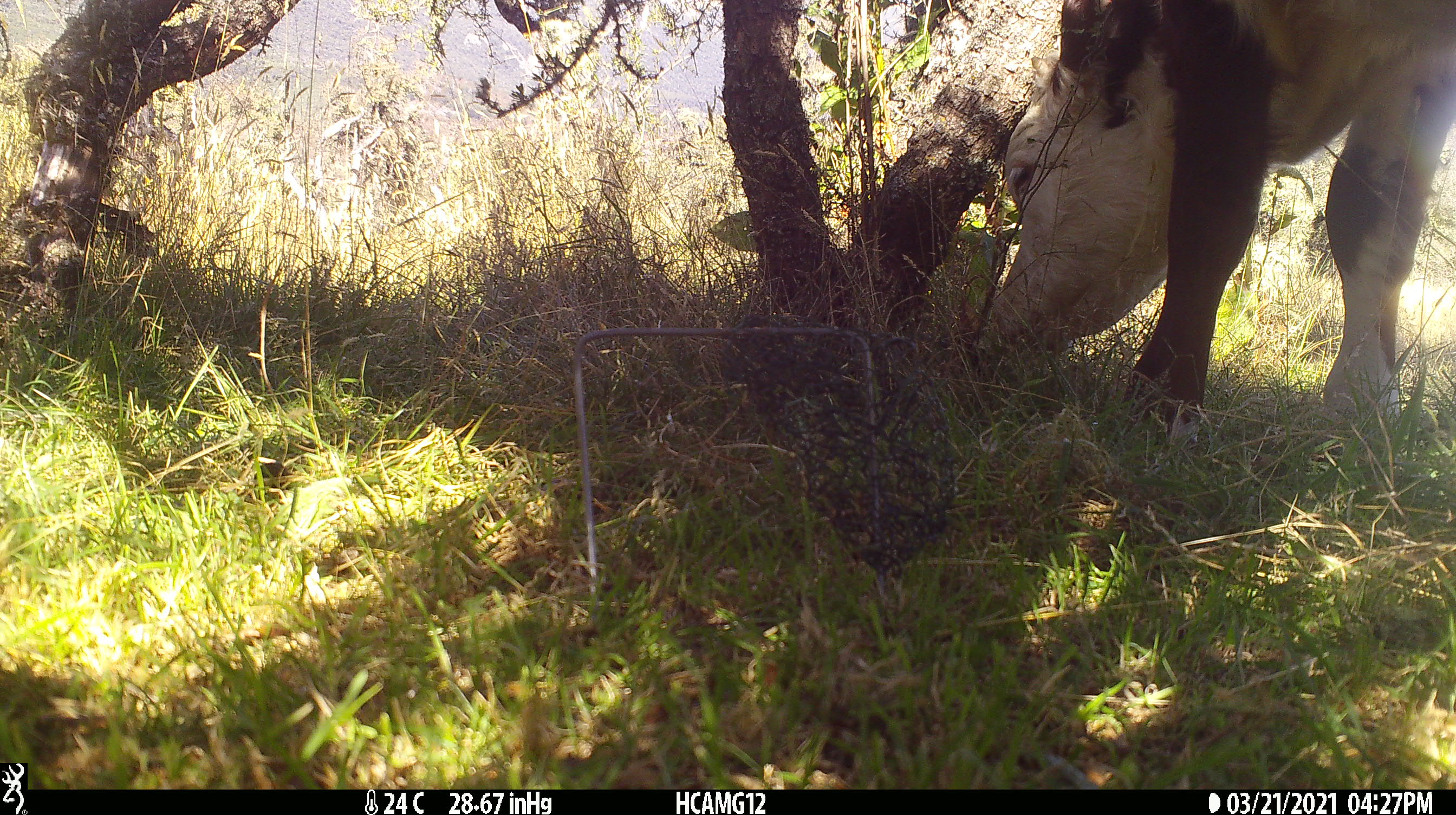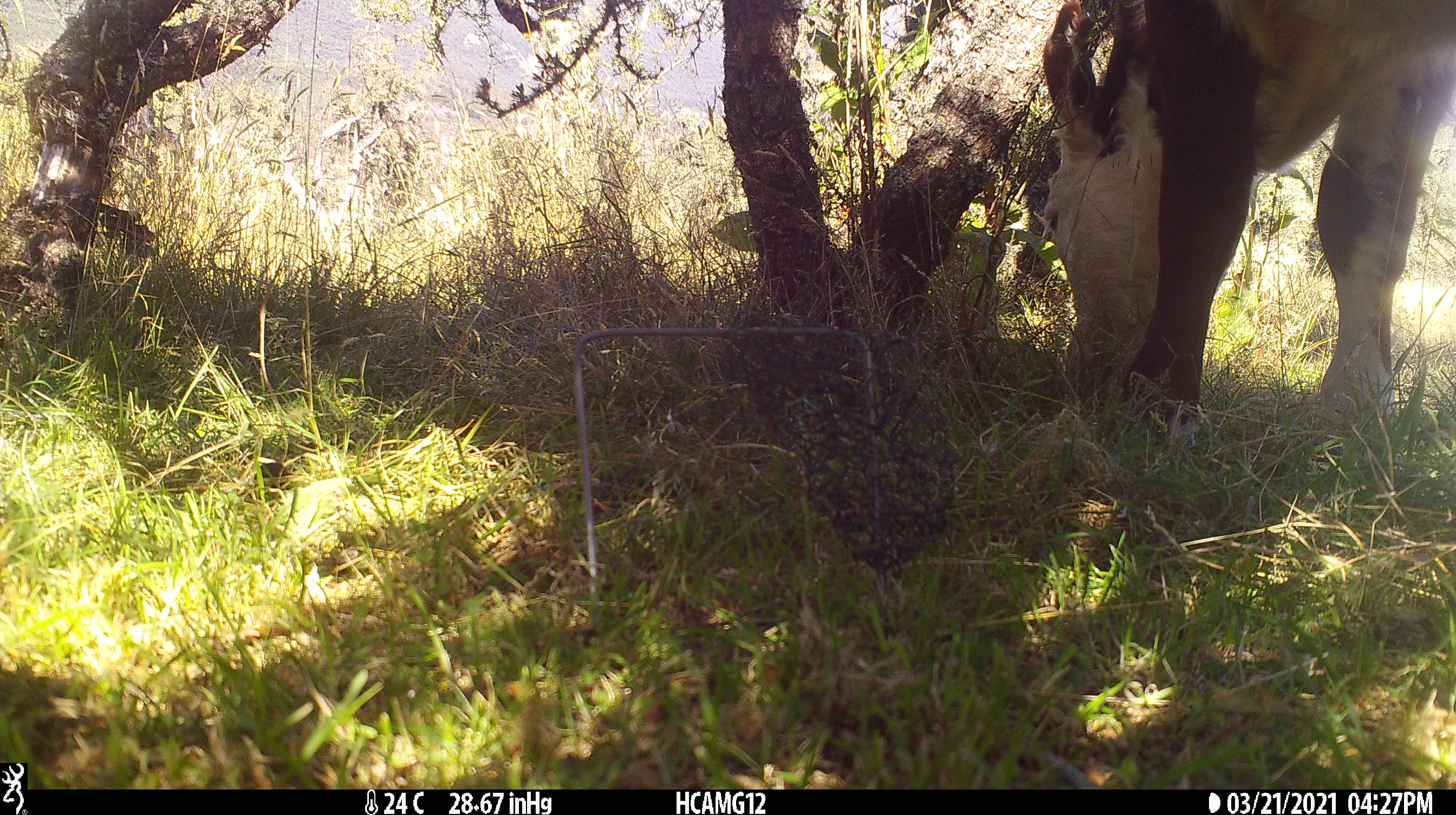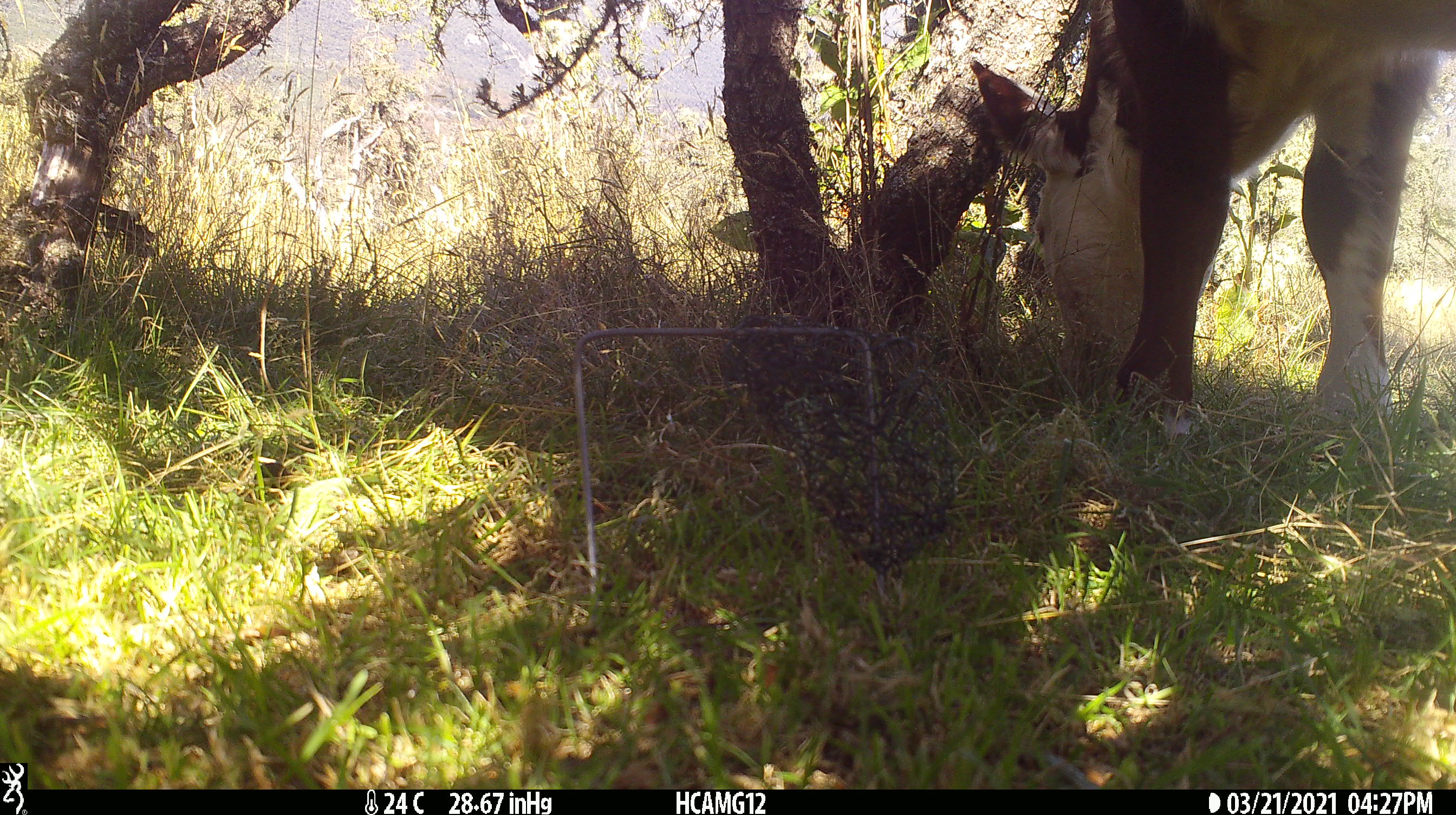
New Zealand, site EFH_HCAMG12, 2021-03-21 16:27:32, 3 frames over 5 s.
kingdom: Animalia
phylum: Chordata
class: Mammalia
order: Artiodactyla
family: Bovidae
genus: Bos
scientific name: Bos taurus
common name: domestic cow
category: cow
Cow (domestic cow) (Bos taurus).